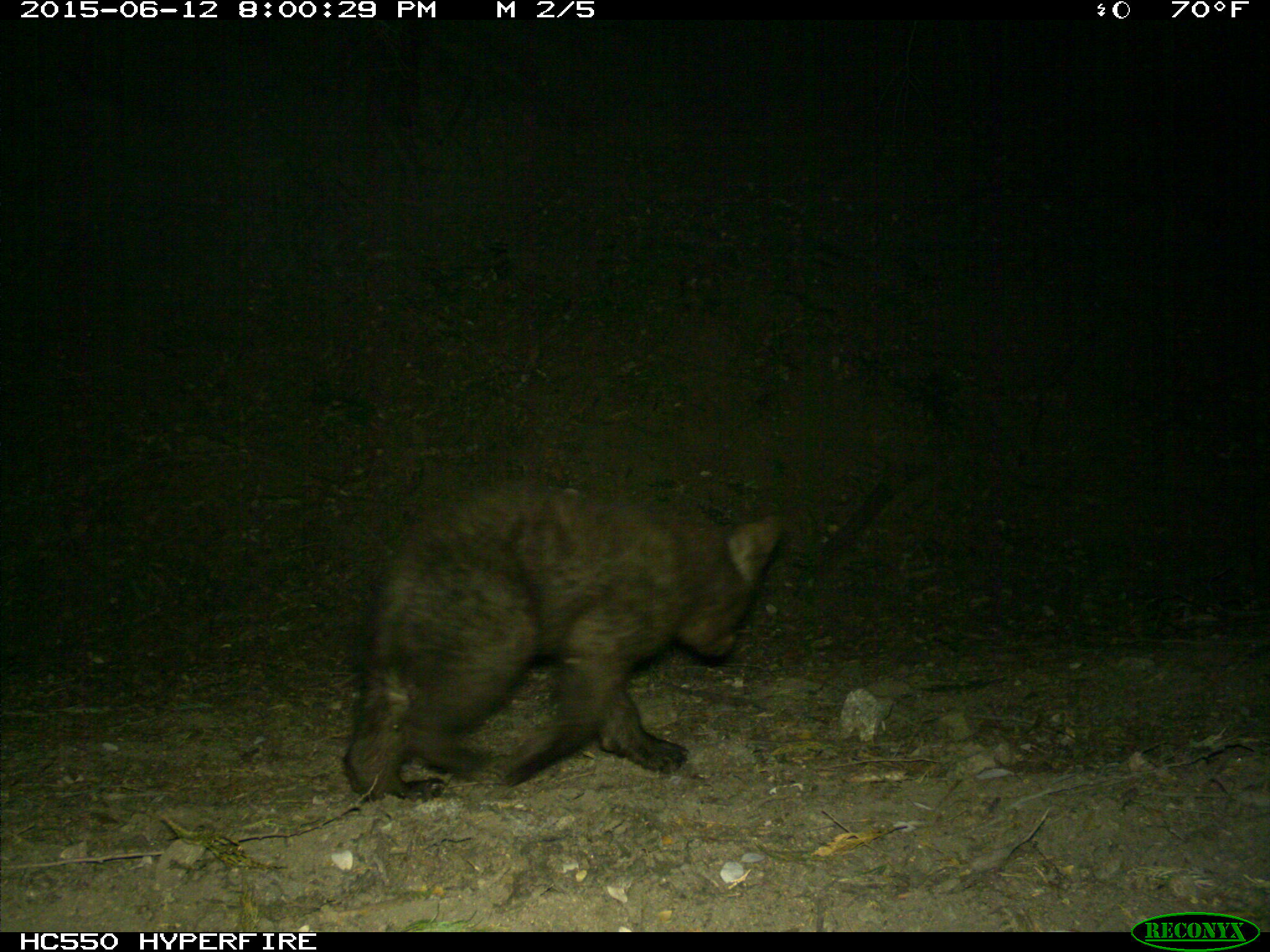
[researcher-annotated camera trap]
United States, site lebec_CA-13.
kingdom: Animalia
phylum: Chordata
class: Mammalia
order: Carnivora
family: Ursidae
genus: Ursus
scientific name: Ursus americanus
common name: american black bear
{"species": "Ursus americanus (american black bear)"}